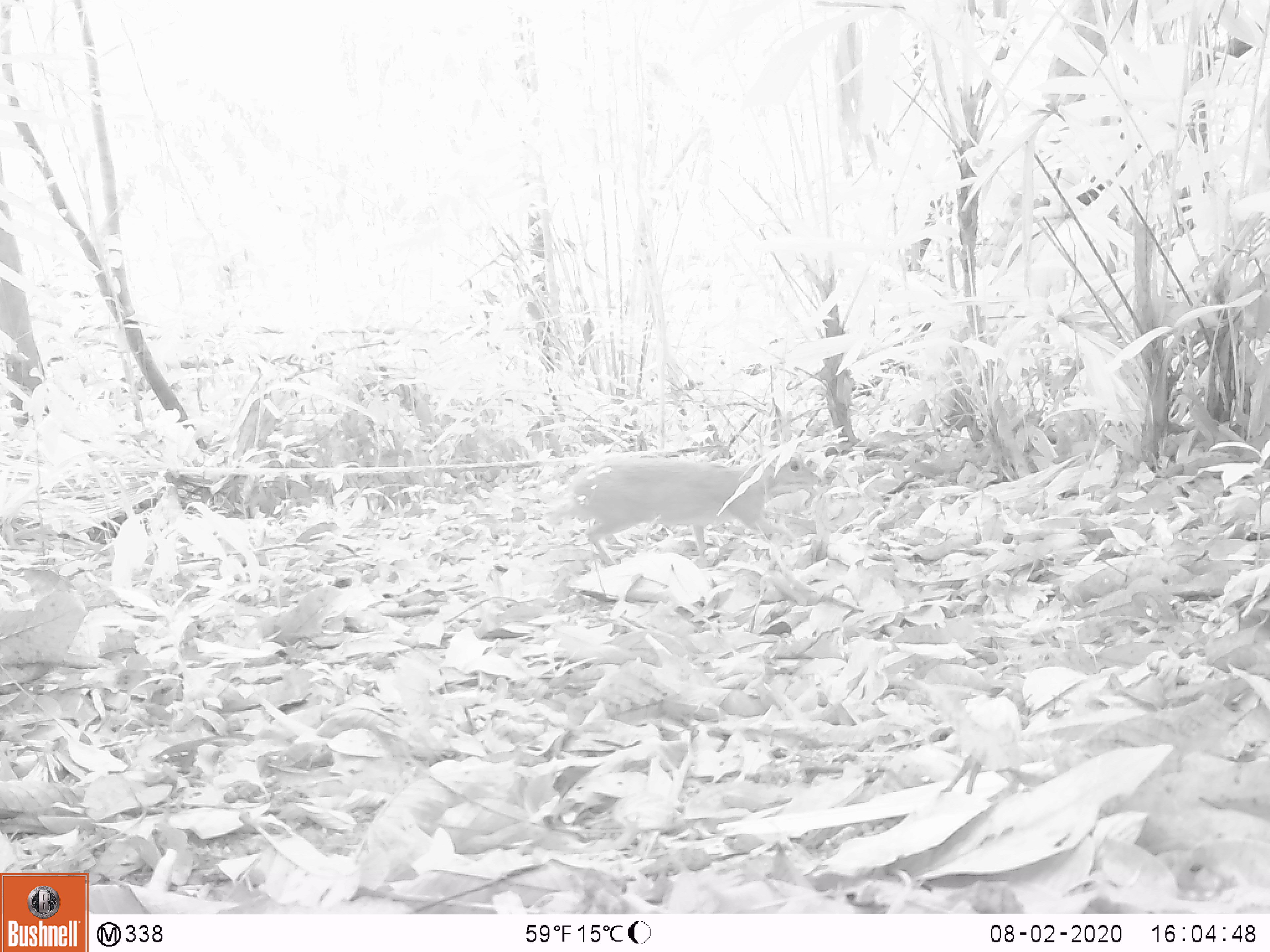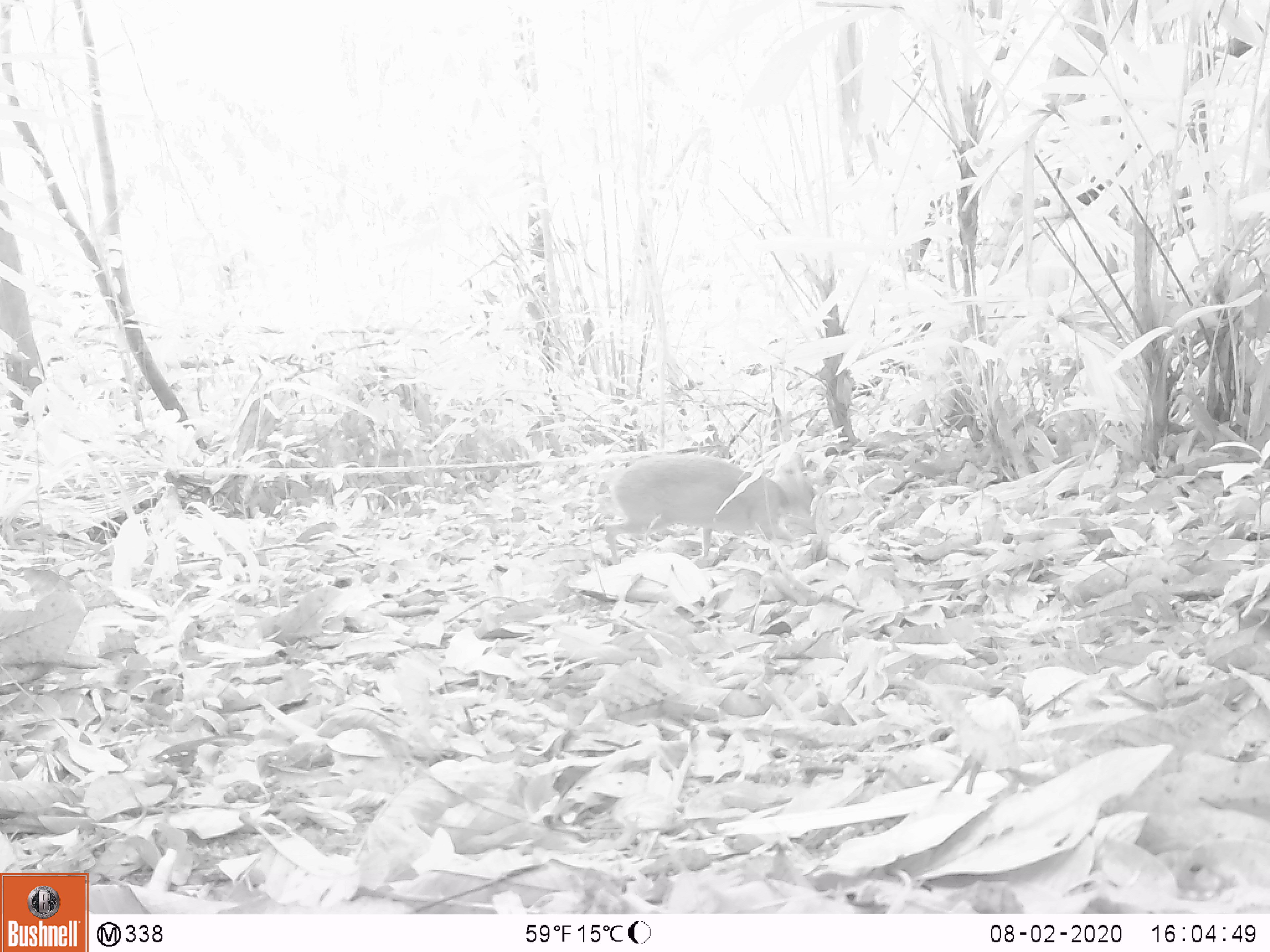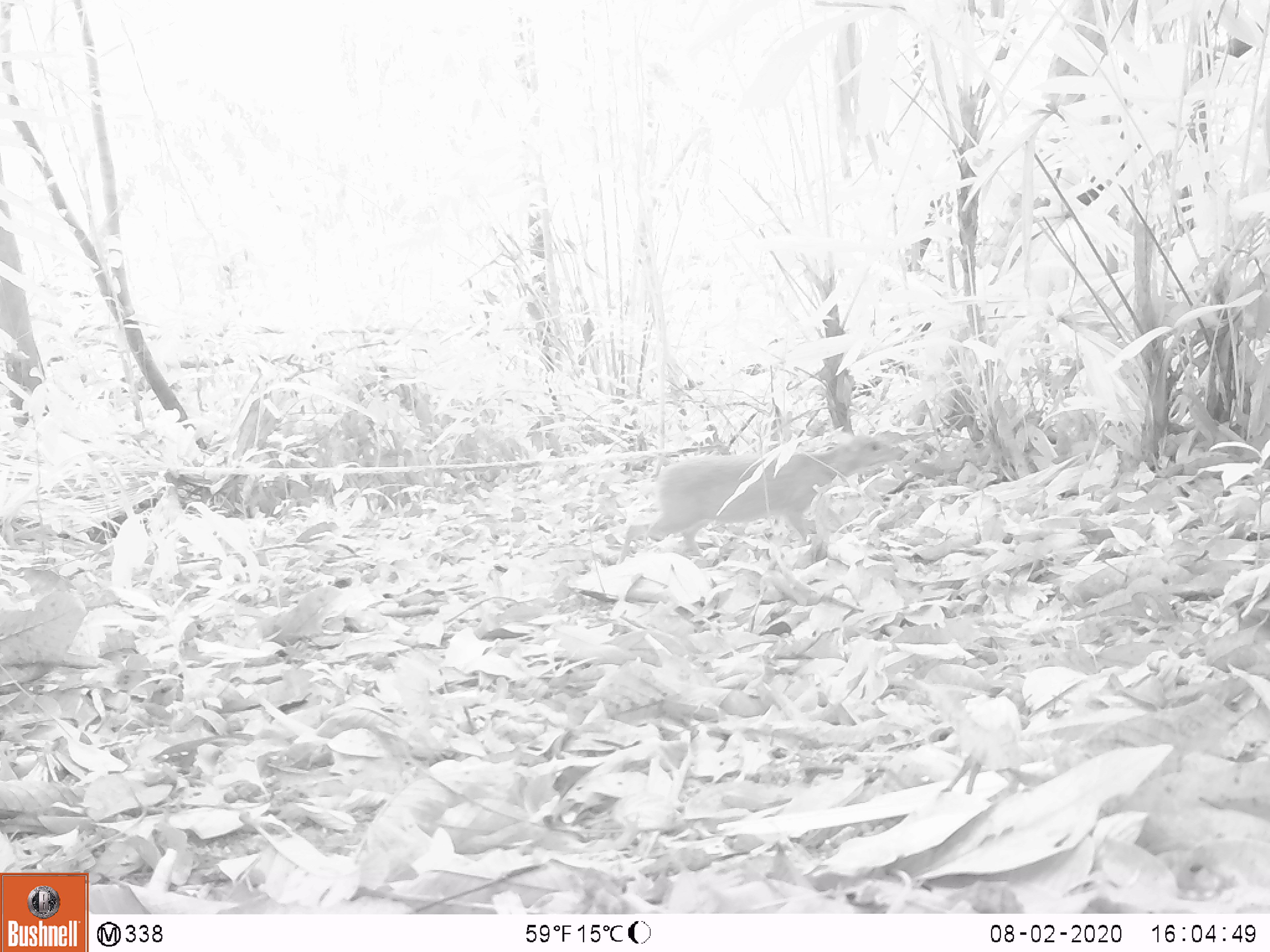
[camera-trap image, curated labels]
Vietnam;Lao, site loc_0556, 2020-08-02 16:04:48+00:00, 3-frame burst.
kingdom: Animalia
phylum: Chordata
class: Mammalia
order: Artiodactyla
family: Tragulidae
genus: Moschiola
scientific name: Moschiola meminna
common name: chevrotain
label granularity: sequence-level